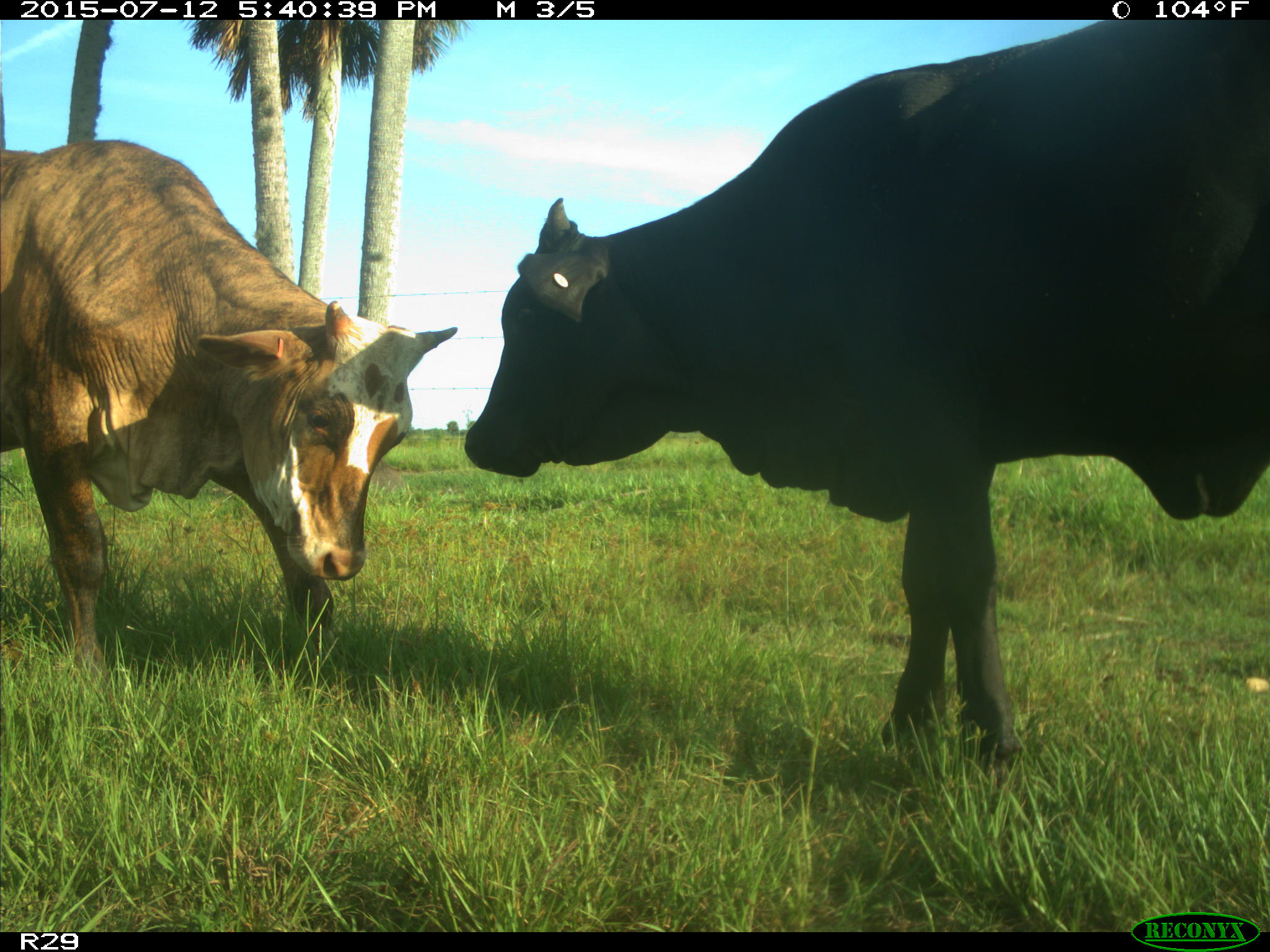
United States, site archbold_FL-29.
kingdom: Animalia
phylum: Chordata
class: Mammalia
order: Artiodactyla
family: Bovidae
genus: Bos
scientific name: Bos taurus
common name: domestic cow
Bos taurus (domestic cow).